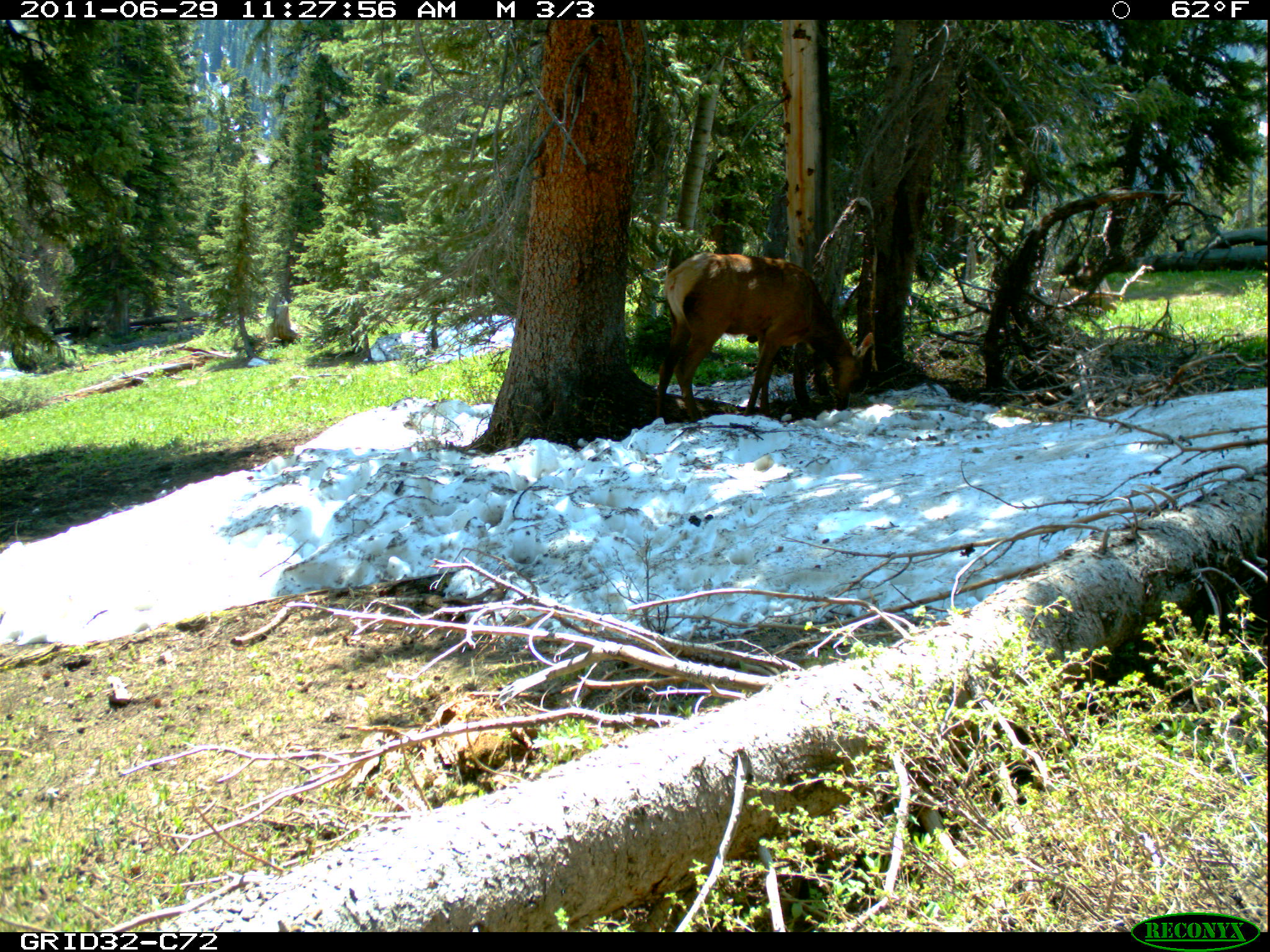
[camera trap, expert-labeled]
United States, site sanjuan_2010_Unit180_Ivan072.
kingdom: Animalia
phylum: Chordata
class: Mammalia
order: Artiodactyla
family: Cervidae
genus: Cervus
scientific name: Cervus elaphus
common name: red deer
Cervus elaphus (red deer).